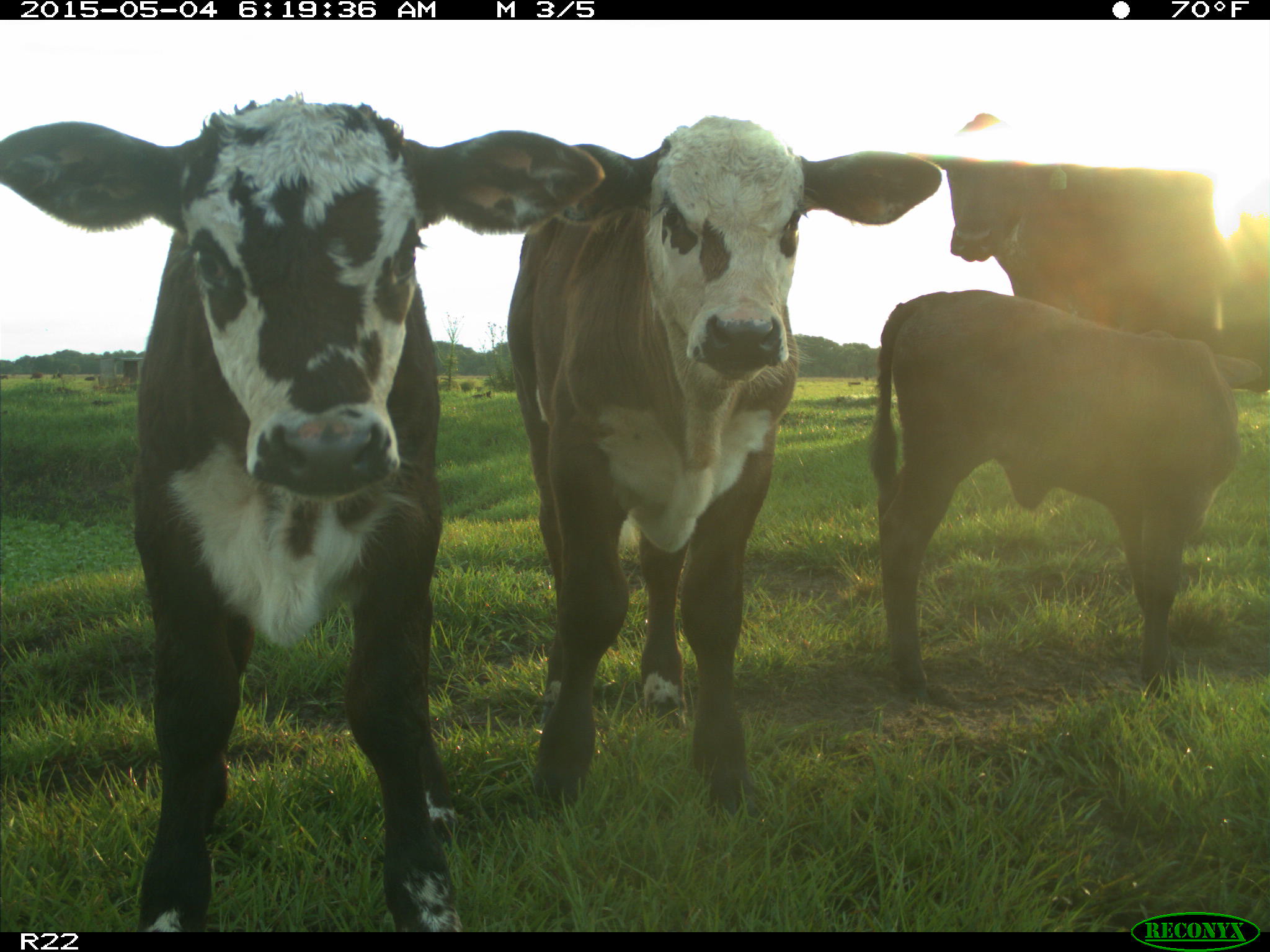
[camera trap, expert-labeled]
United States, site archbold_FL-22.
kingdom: Animalia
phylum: Chordata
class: Mammalia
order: Artiodactyla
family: Bovidae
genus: Bos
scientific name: Bos taurus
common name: domestic cow